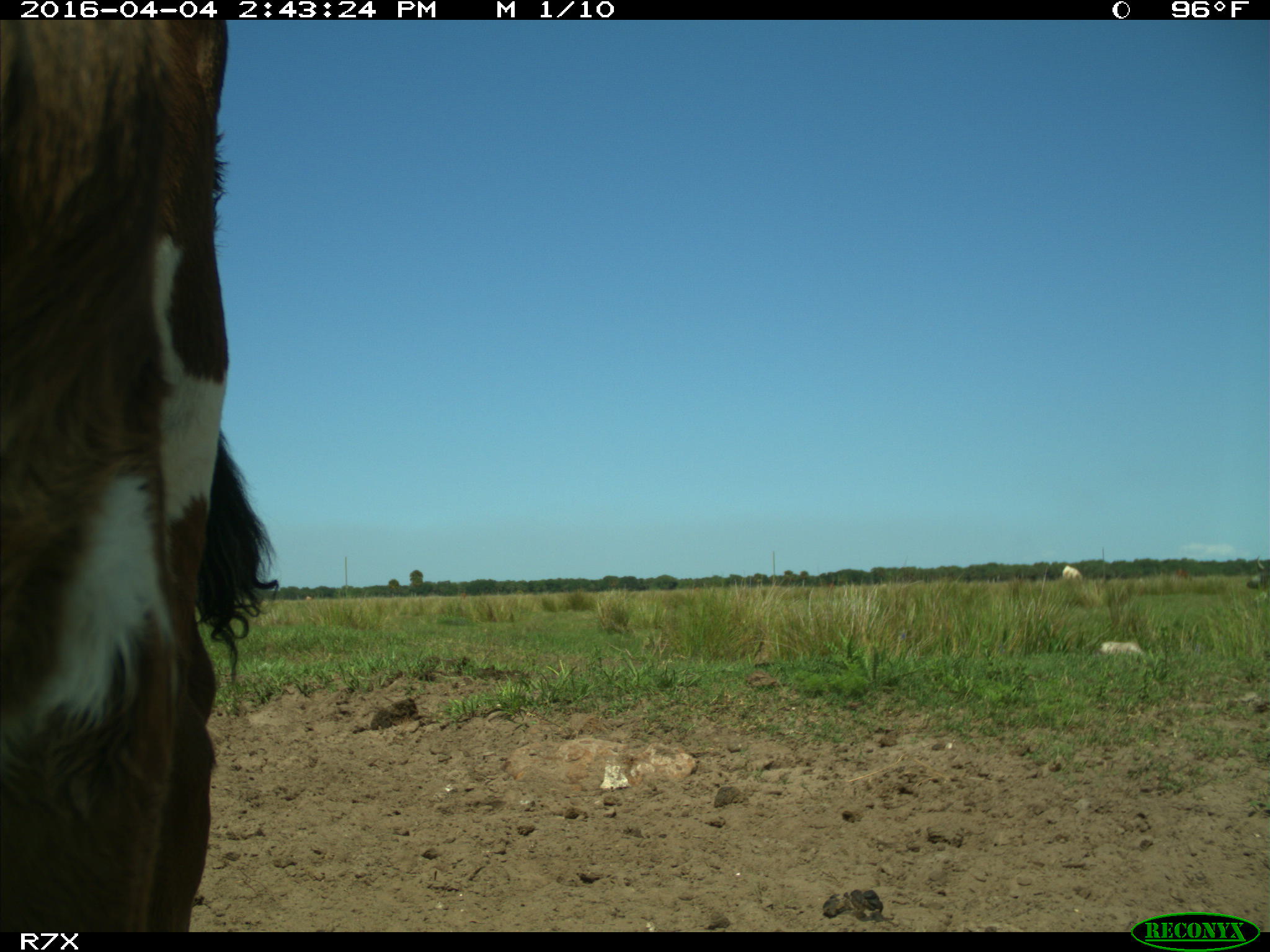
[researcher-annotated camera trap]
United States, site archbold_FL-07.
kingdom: Animalia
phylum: Chordata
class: Mammalia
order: Artiodactyla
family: Bovidae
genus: Bos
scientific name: Bos taurus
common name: domestic cow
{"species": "Bos taurus (domestic cow)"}